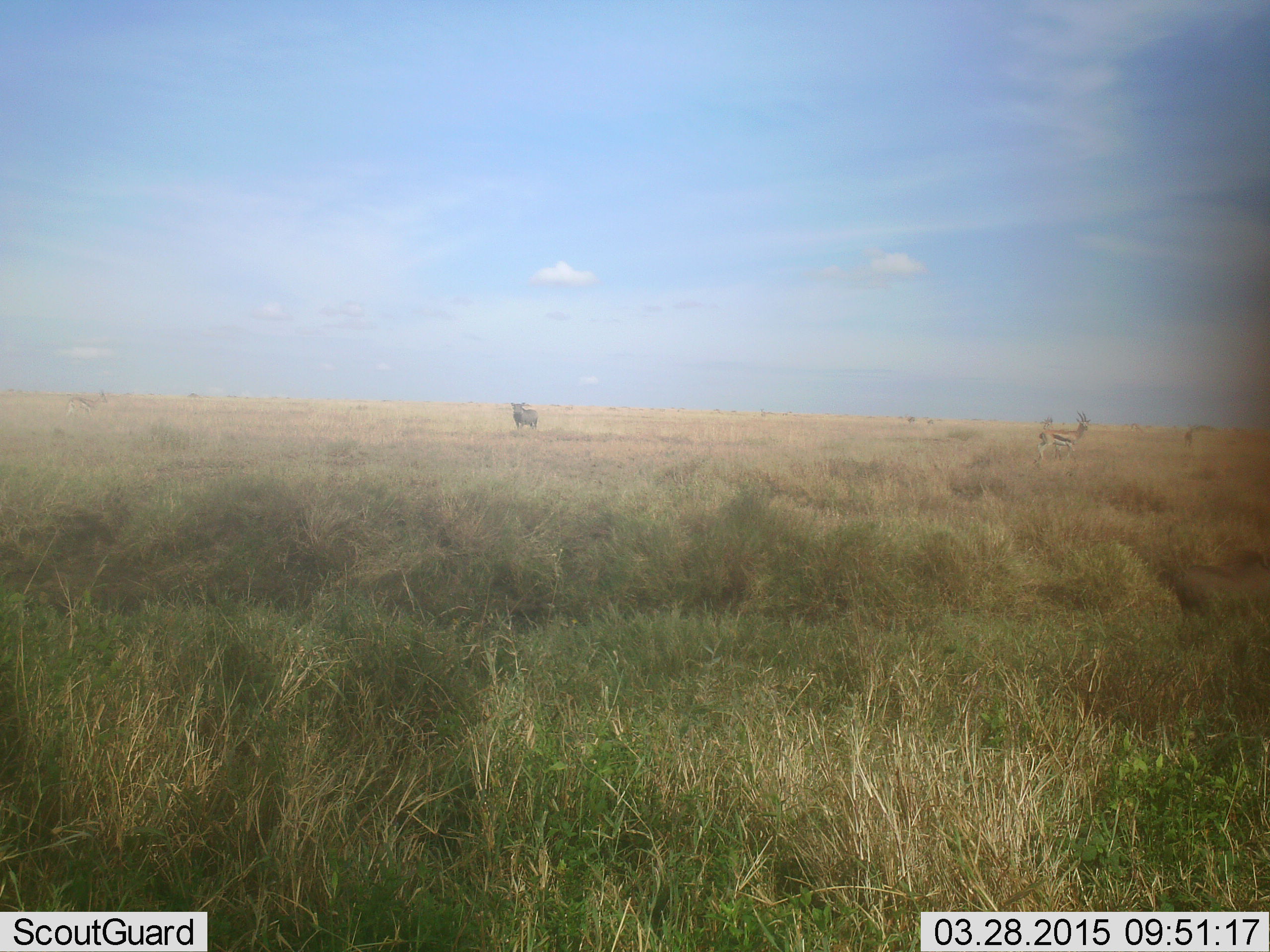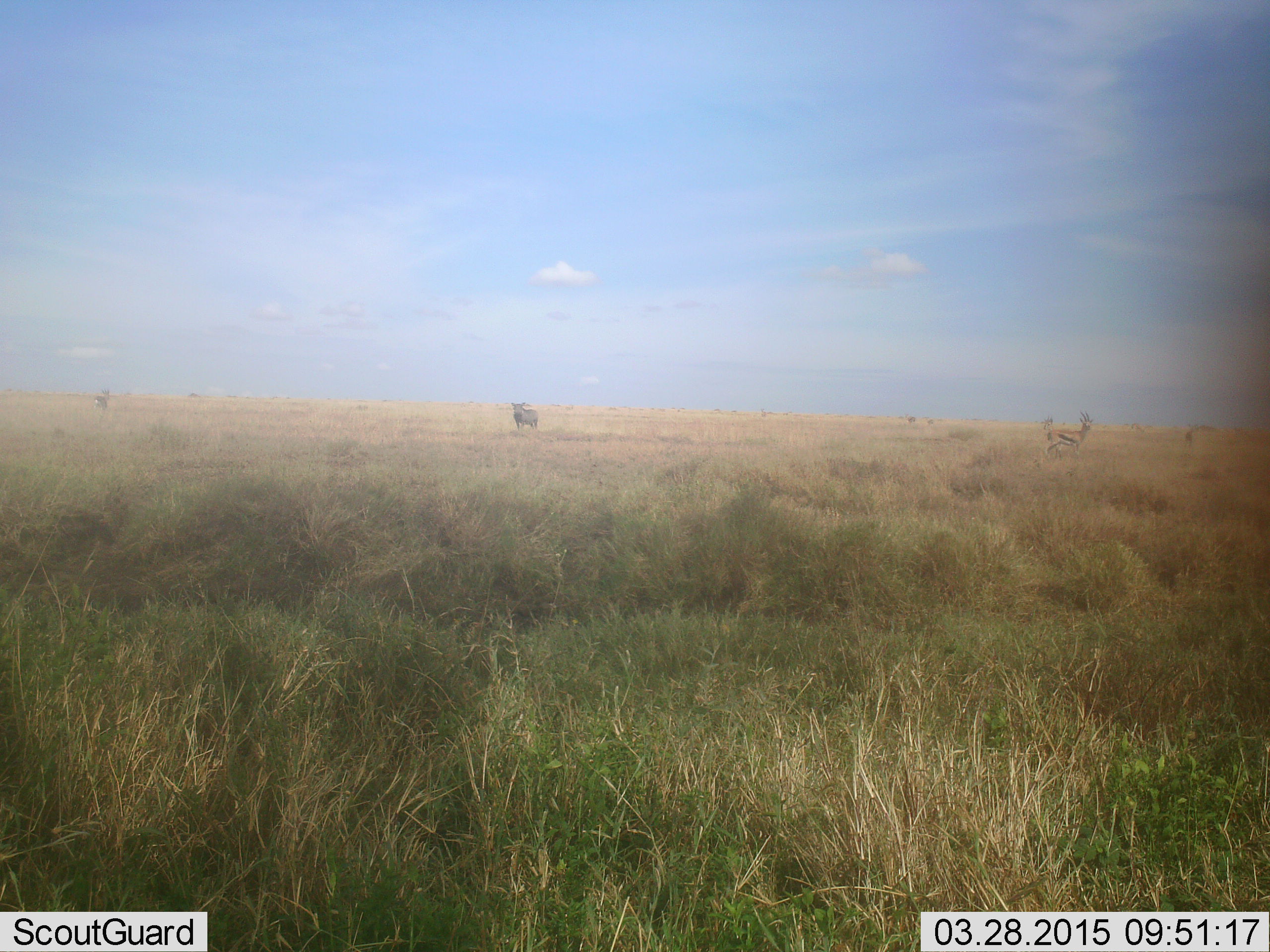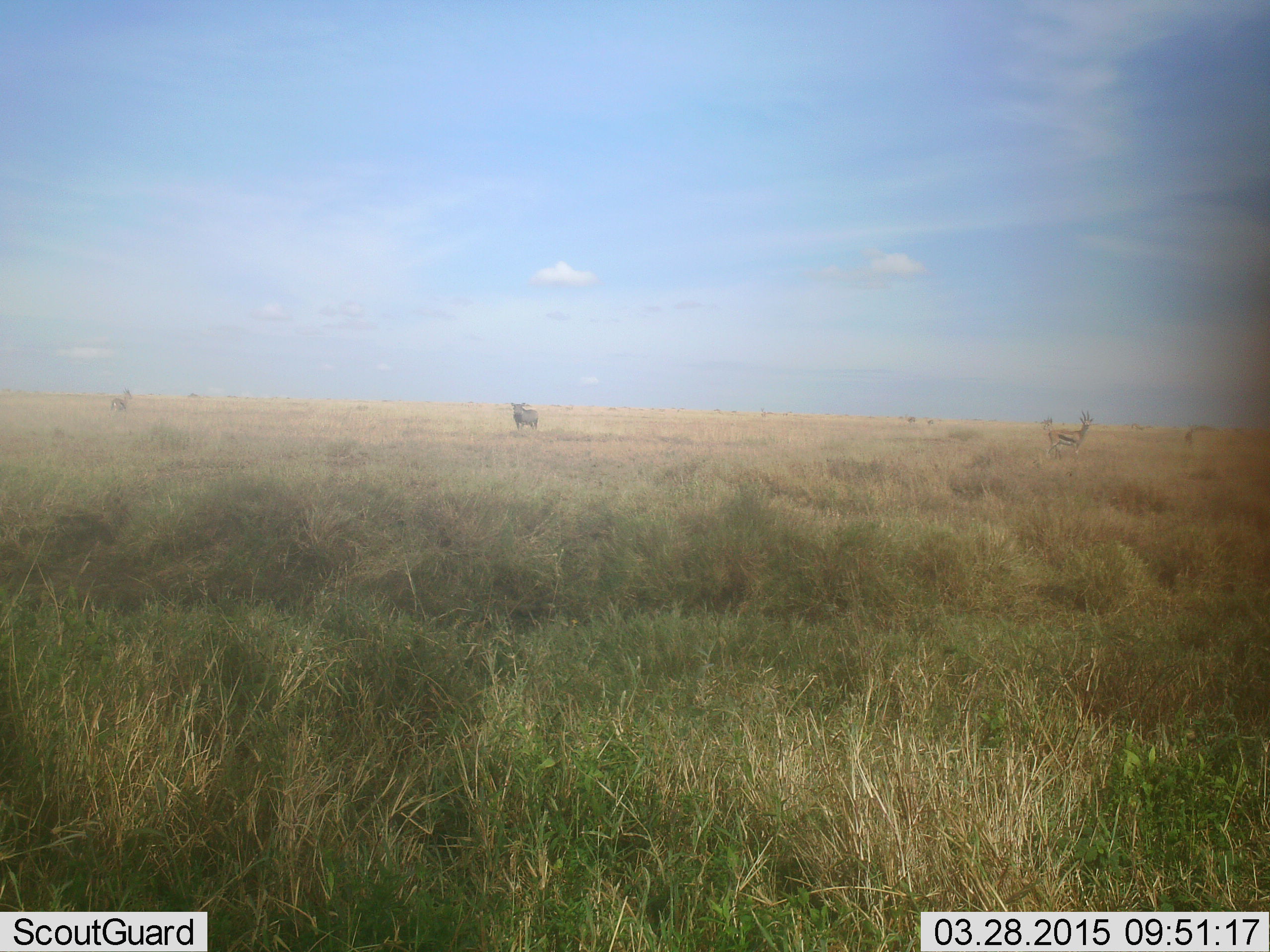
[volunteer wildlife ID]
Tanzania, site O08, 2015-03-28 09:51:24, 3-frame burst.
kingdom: Animalia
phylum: Chordata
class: Mammalia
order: Artiodactyla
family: Bovidae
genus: Eudorcas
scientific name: Eudorcas thomsonii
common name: thomson's gazelle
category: gazellethomsons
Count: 2.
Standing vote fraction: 81%.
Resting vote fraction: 0%.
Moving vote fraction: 33%.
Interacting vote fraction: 0%.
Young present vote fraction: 0%.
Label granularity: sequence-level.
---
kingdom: Animalia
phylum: Chordata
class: Mammalia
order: Artiodactyla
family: Suidae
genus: Phacochoerus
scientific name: Phacochoerus africanus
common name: warthog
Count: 2.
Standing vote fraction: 73%.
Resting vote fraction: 0%.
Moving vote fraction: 82%.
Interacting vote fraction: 0%.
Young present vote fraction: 9%.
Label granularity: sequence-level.